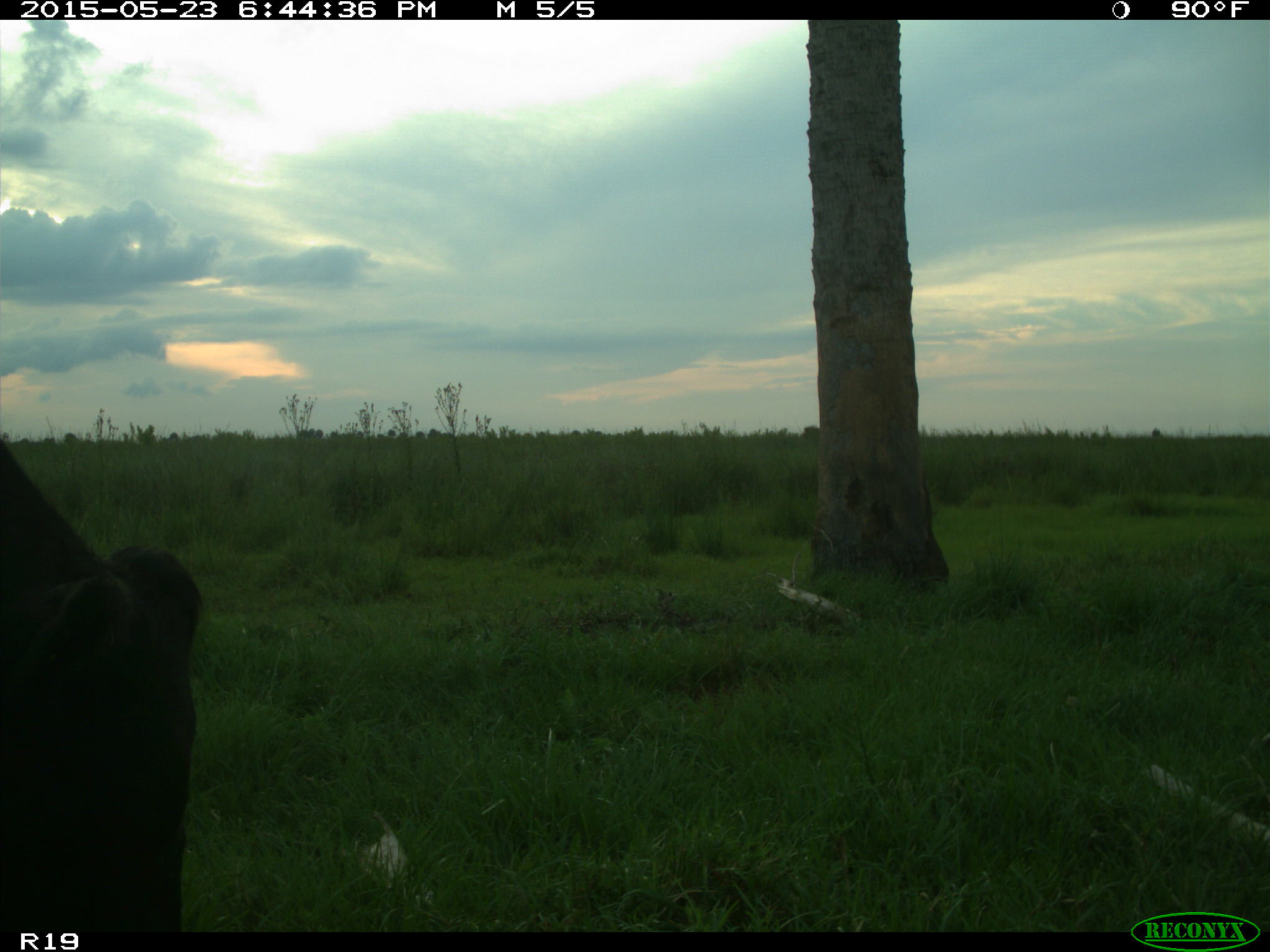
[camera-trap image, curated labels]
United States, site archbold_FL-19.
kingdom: Animalia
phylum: Chordata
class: Mammalia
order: Artiodactyla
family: Bovidae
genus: Bos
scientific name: Bos taurus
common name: domestic cow